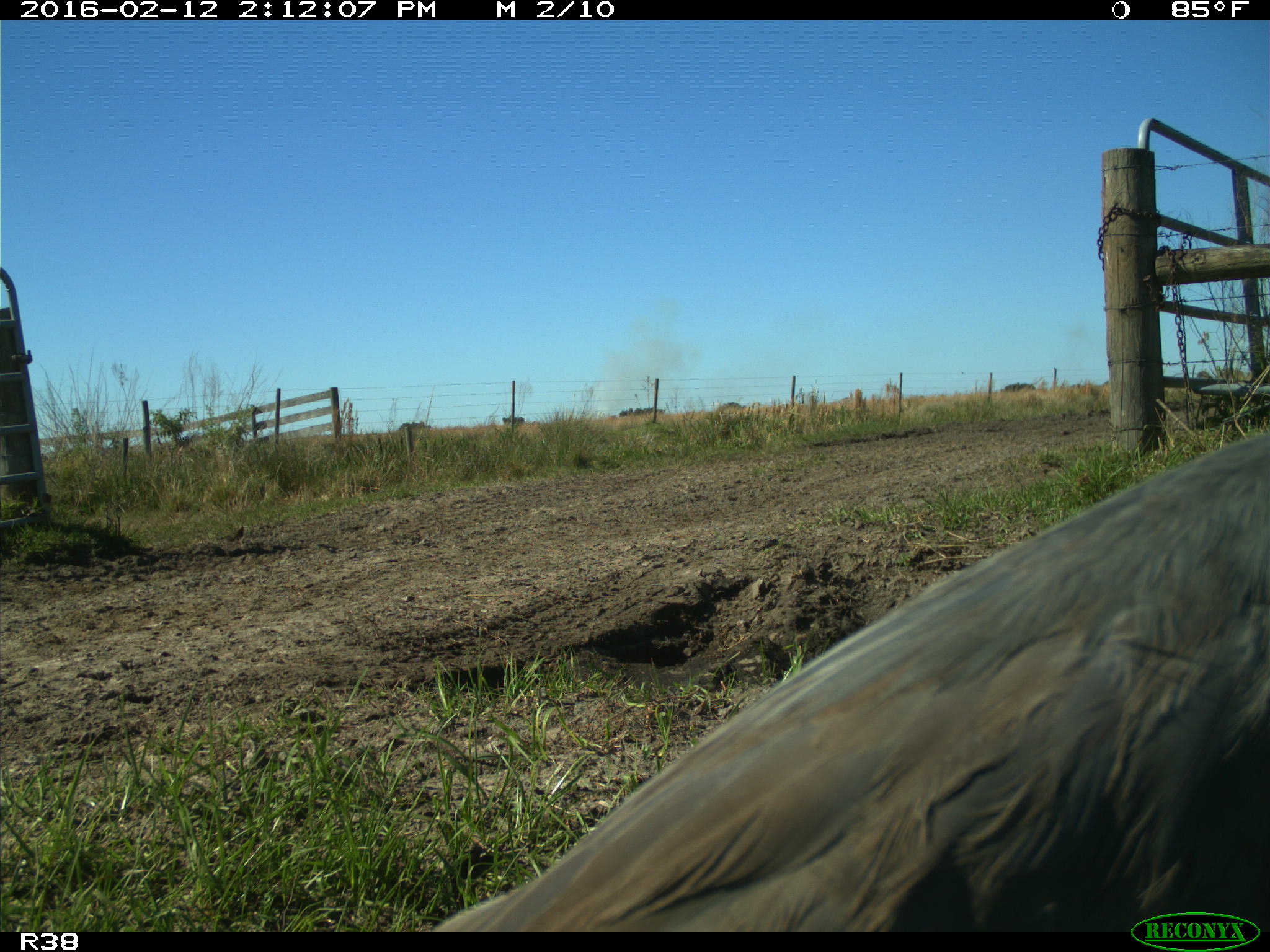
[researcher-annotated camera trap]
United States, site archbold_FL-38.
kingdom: Animalia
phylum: Chordata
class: Aves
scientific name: Aves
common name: birds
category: unidentified bird